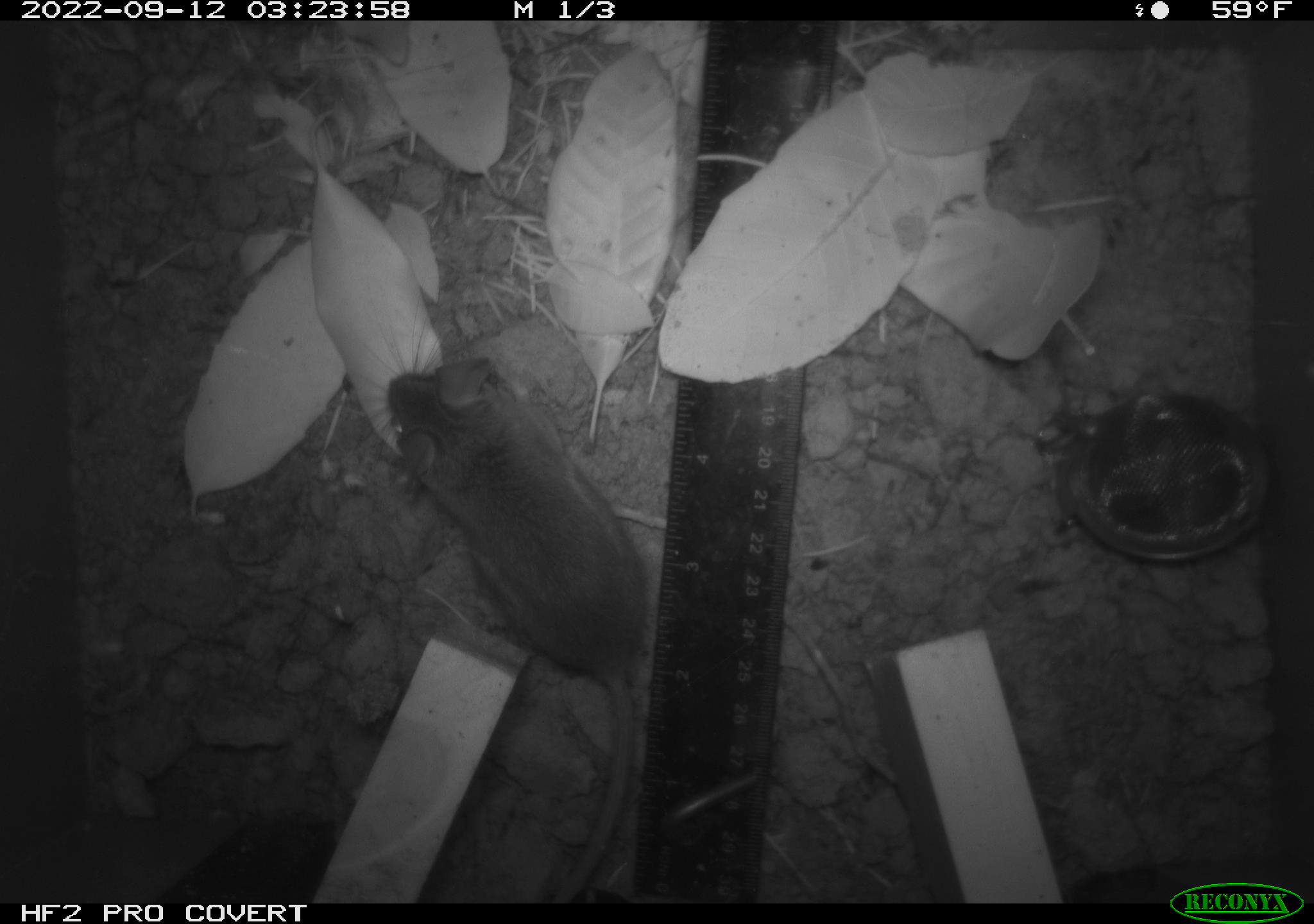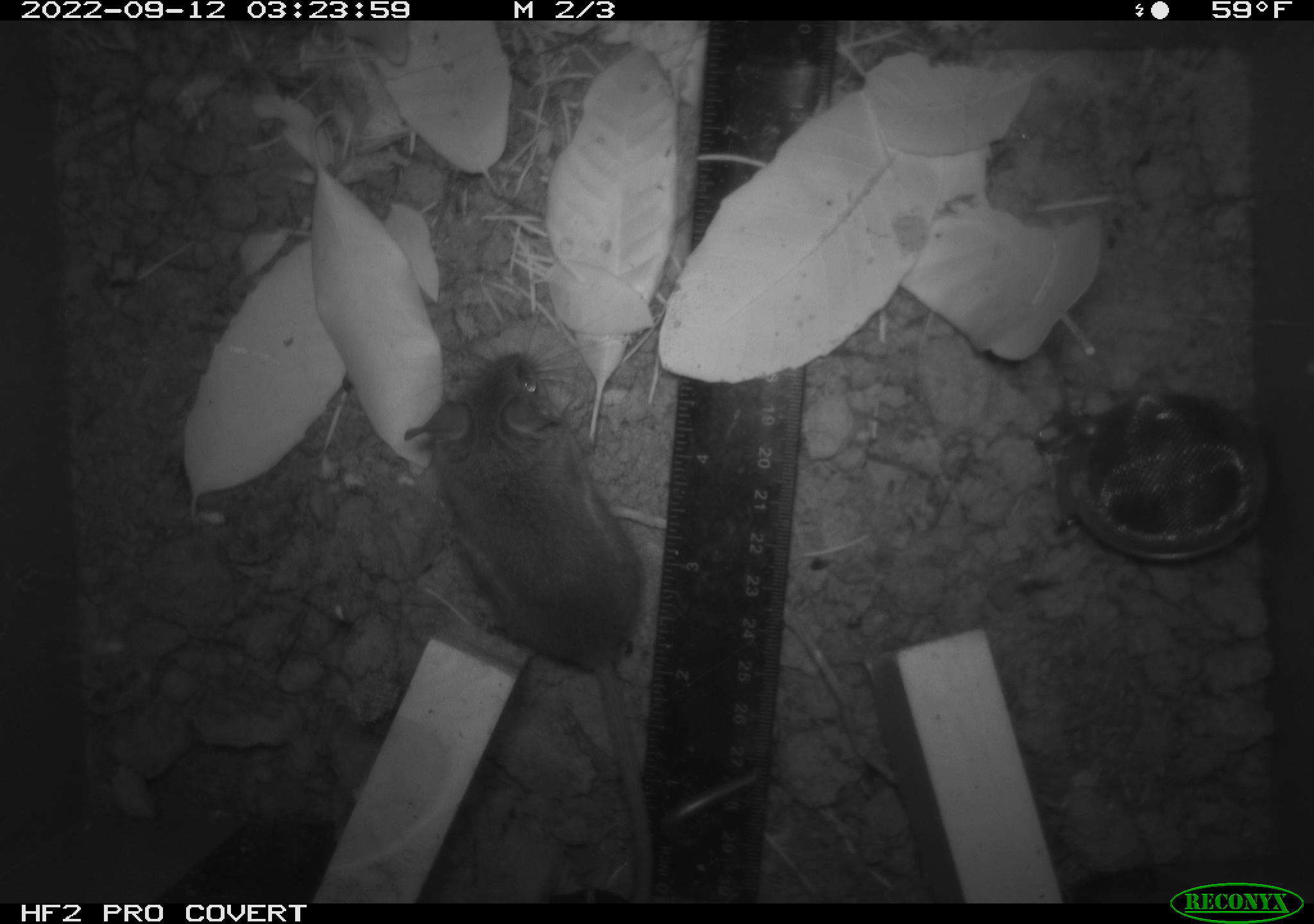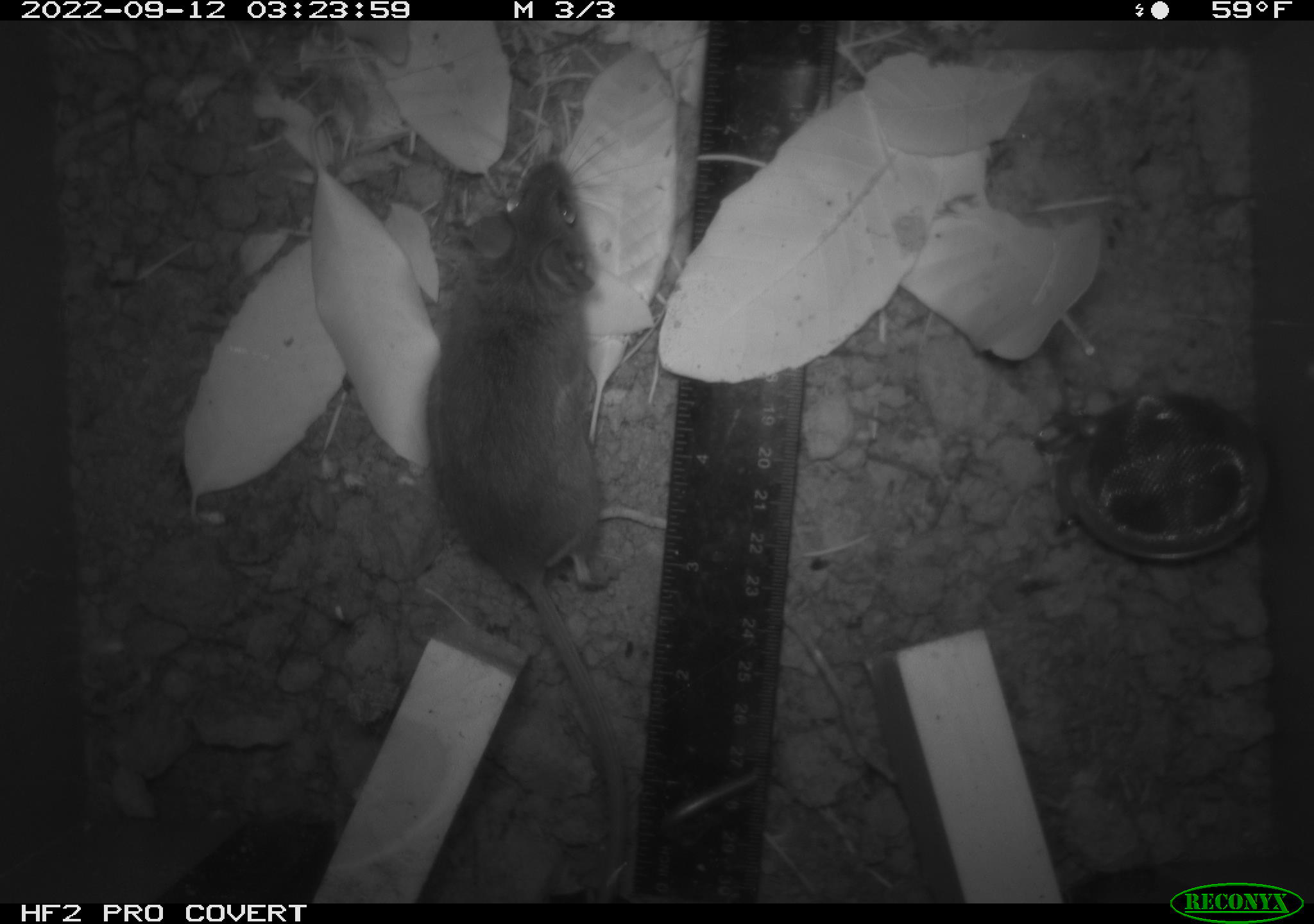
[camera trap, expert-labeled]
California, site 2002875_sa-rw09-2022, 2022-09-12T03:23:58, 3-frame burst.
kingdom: Animalia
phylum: Chordata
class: Mammalia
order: Rodentia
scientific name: Rodentia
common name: rodent